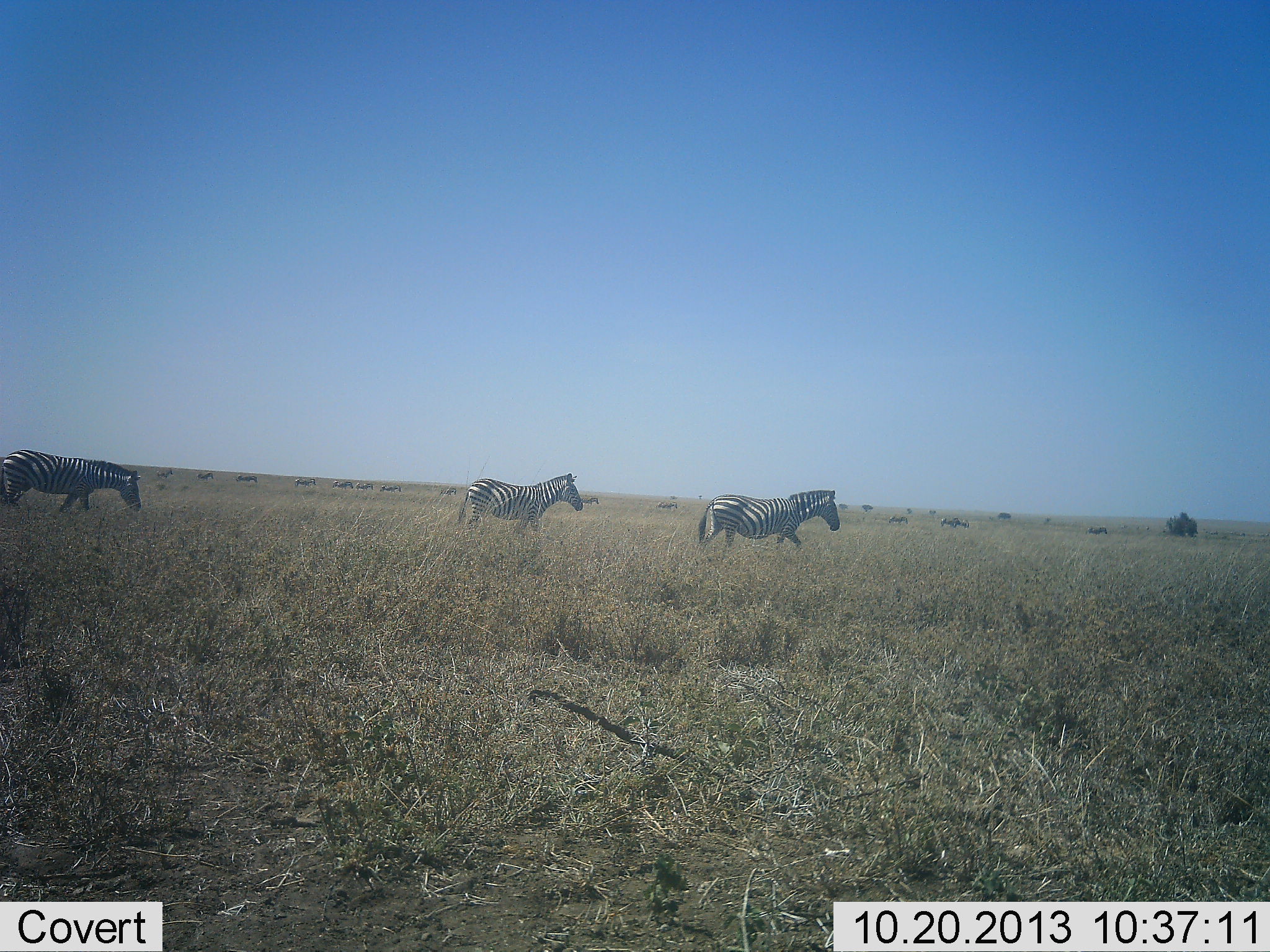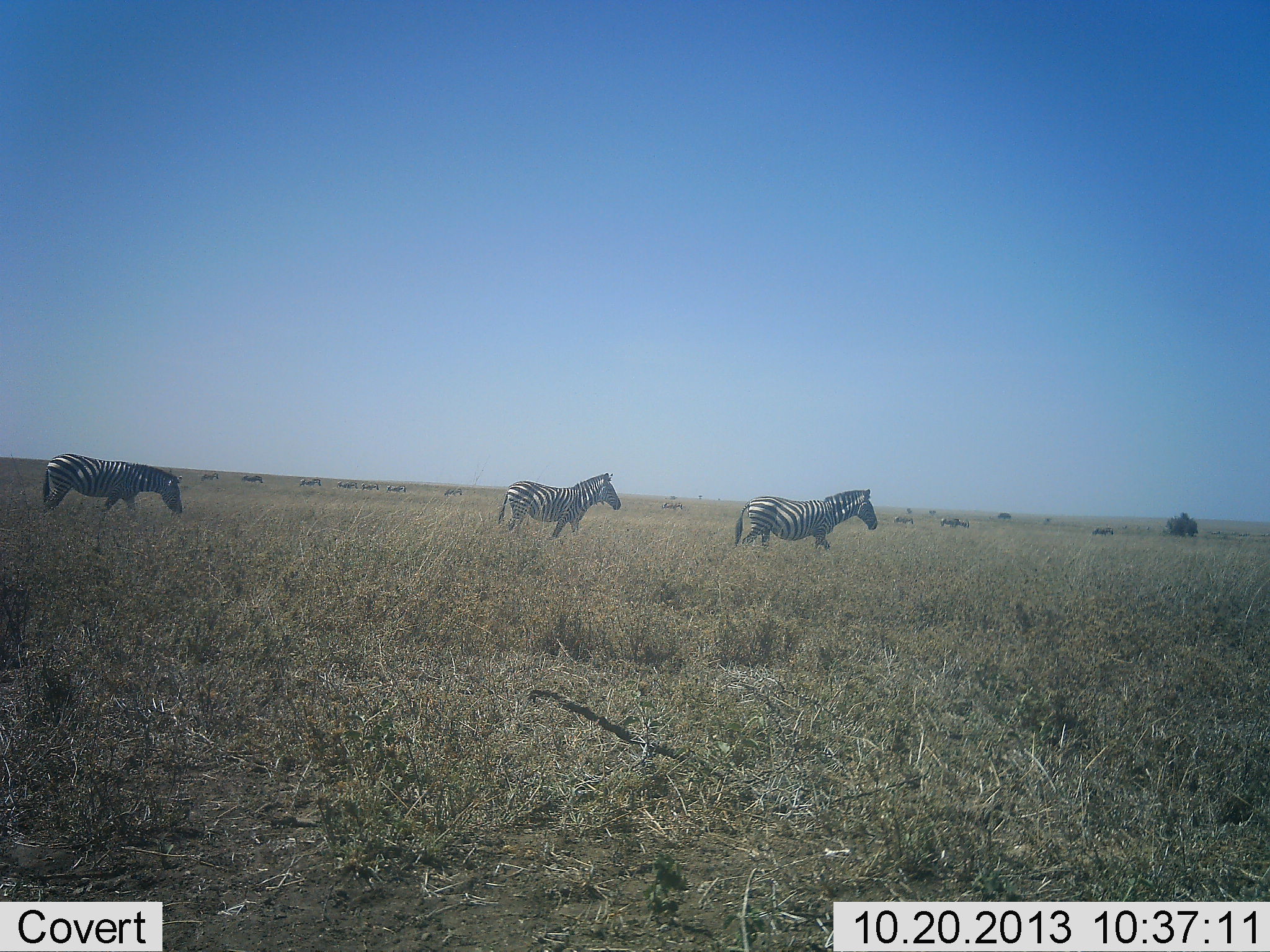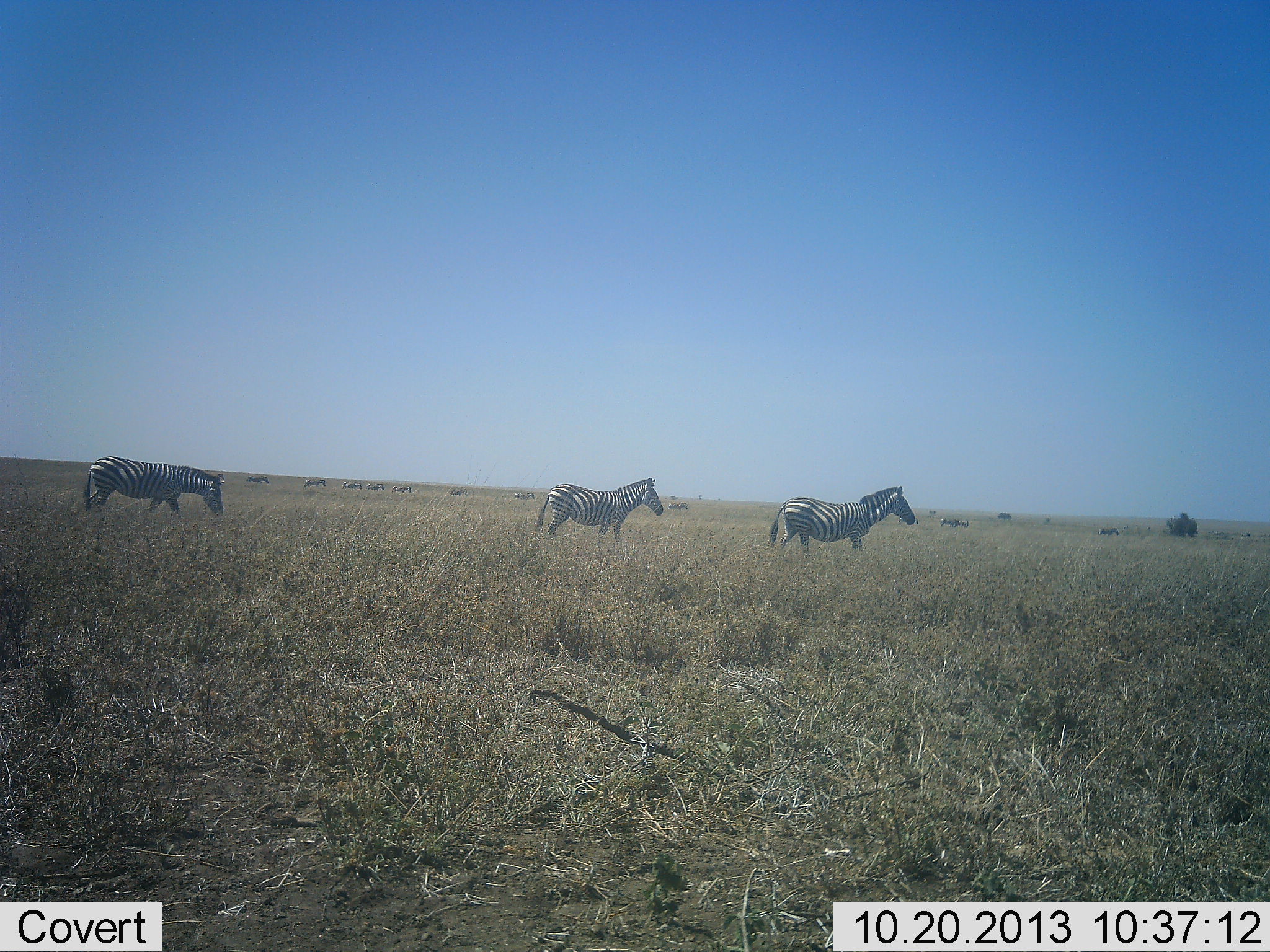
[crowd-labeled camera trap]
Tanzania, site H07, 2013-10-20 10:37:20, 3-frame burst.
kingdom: Animalia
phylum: Chordata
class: Mammalia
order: Perissodactyla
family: Equidae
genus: Equus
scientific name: Equus quagga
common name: plains zebra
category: zebra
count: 3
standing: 0%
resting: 0%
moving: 100%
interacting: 0%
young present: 0%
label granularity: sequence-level